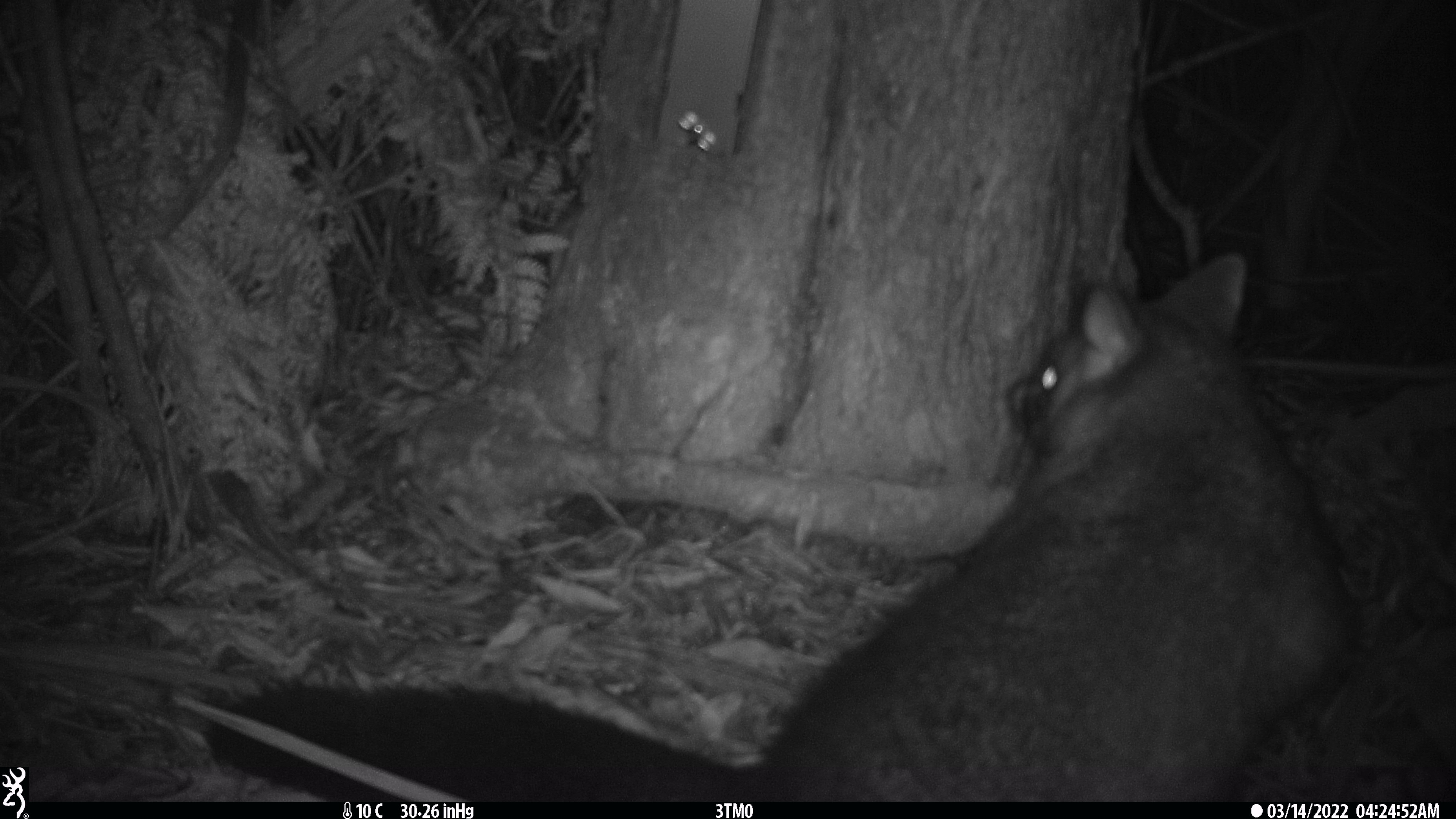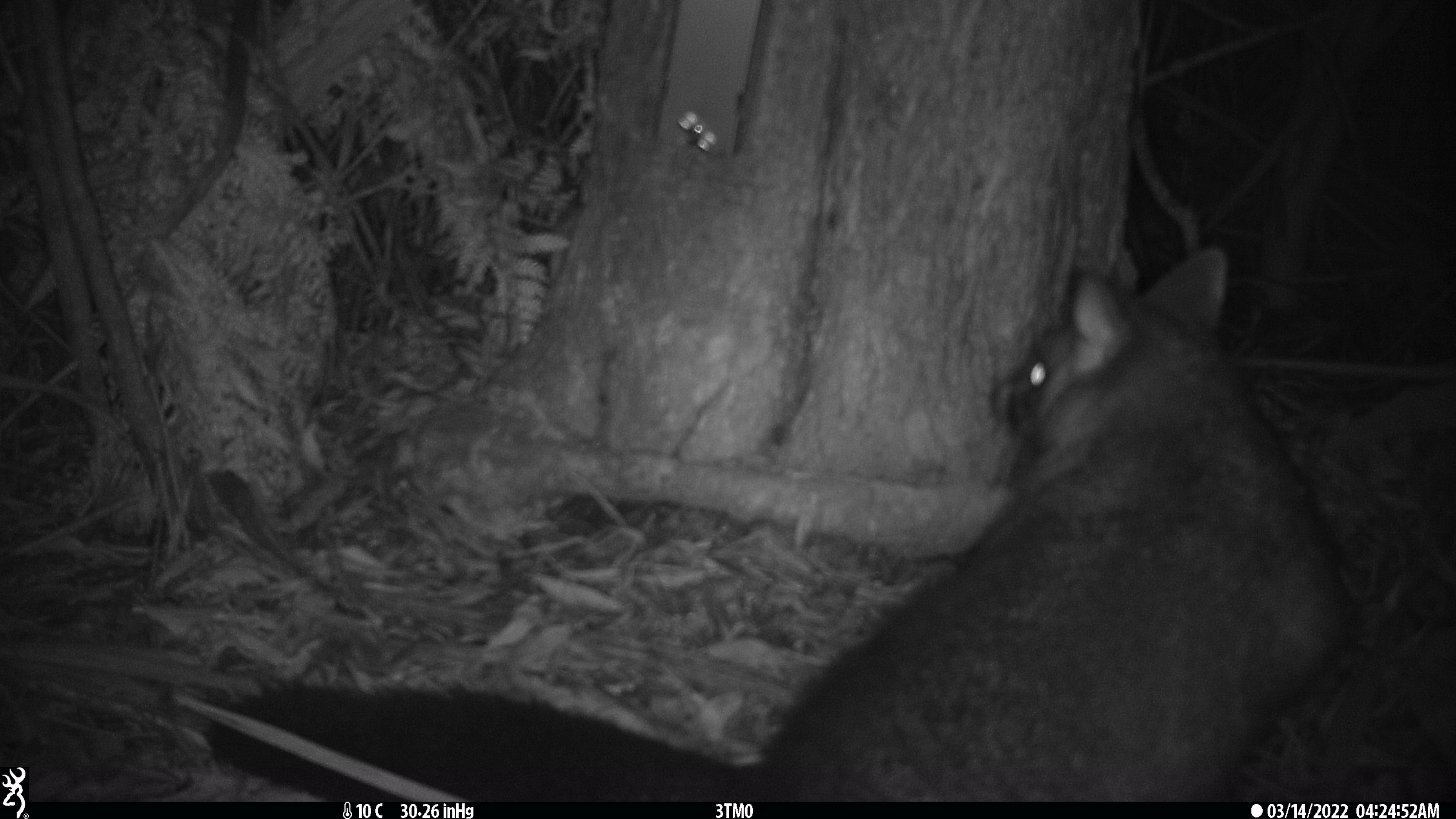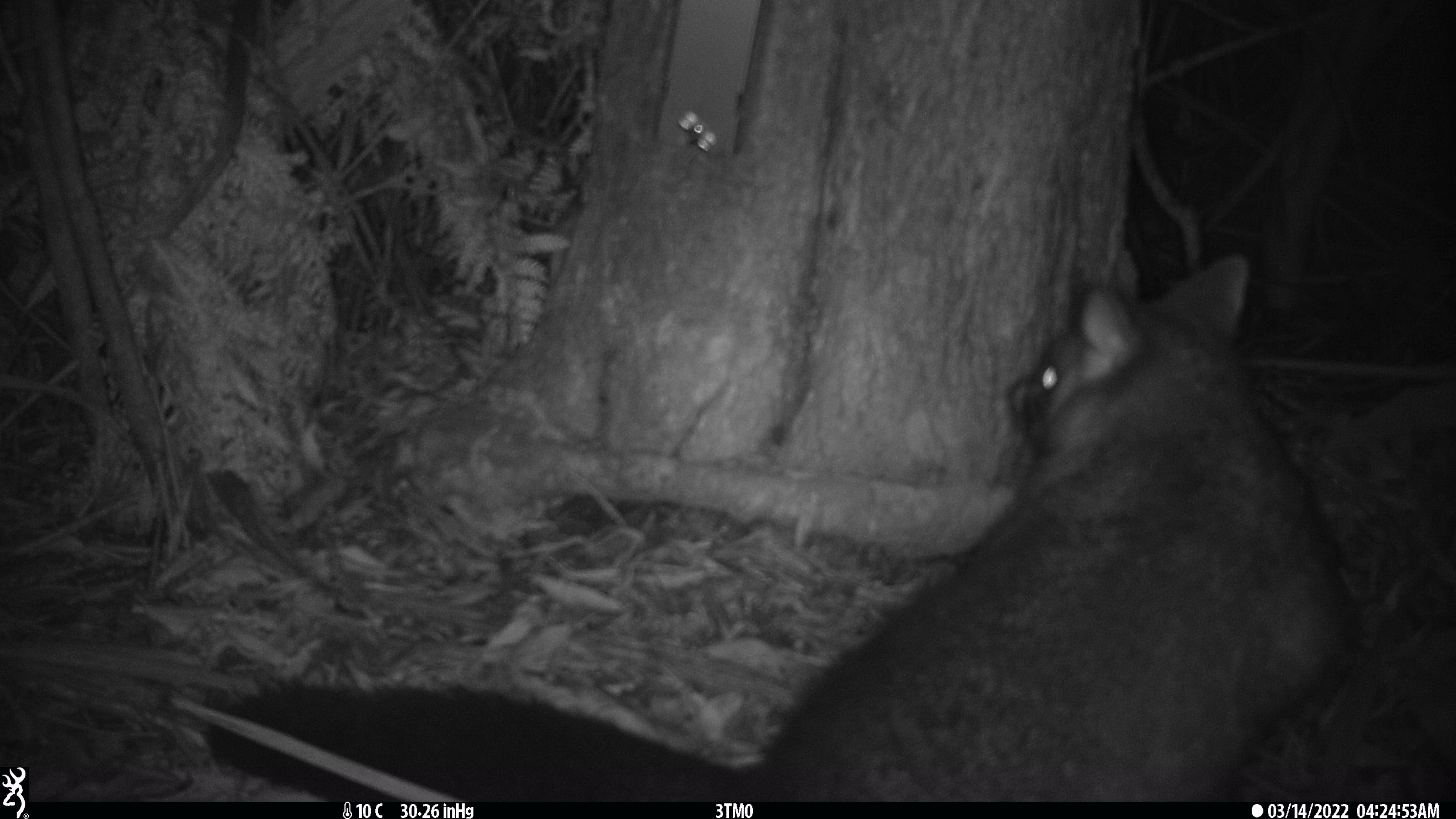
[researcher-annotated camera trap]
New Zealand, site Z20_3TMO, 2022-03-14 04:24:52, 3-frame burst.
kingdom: Animalia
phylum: Chordata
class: Mammalia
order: Diprotodontia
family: Phalangeridae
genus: Trichosurus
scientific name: Trichosurus vulpecula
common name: common brushtail possum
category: possum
Possum (common brushtail possum) (Trichosurus vulpecula).